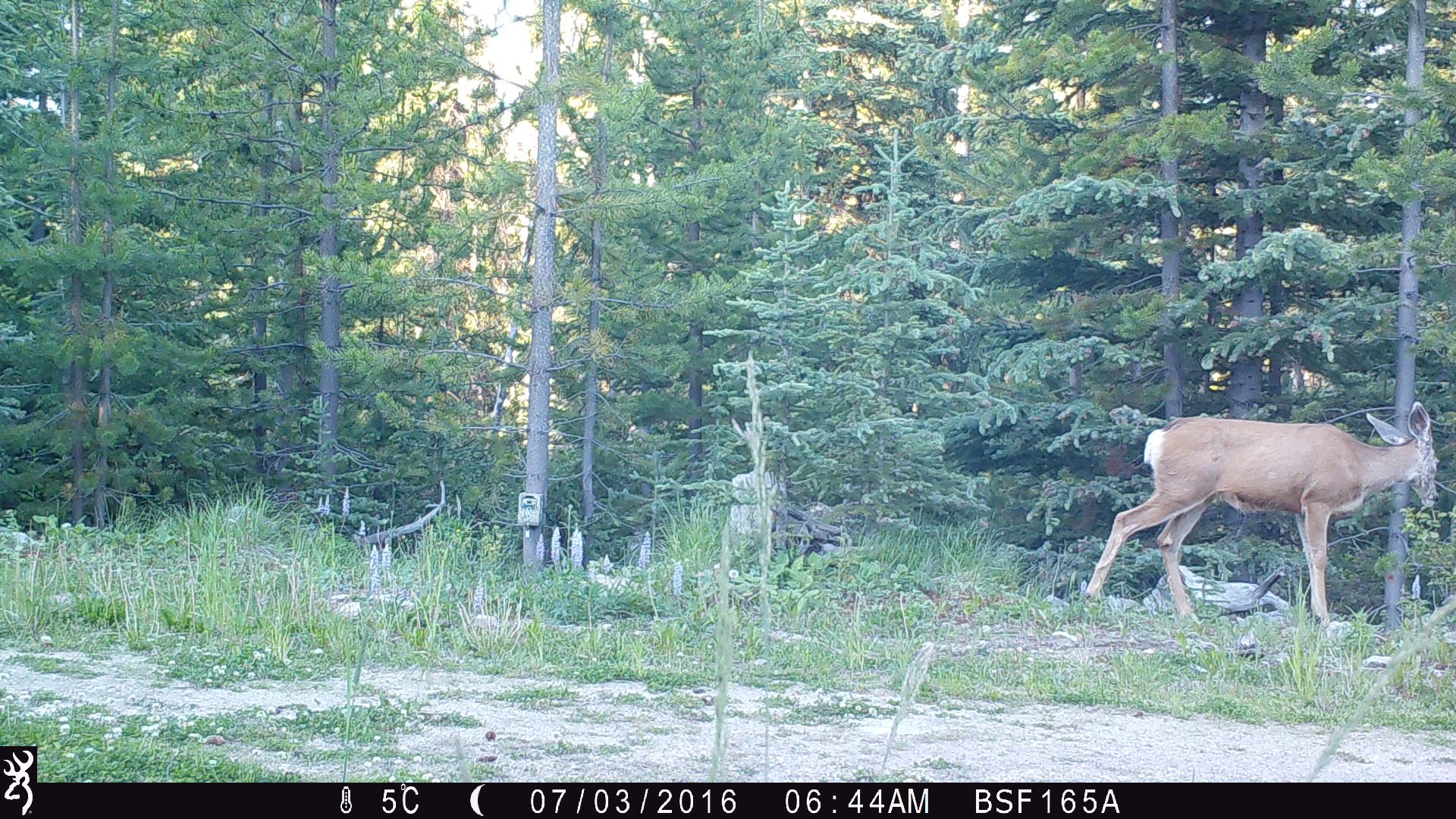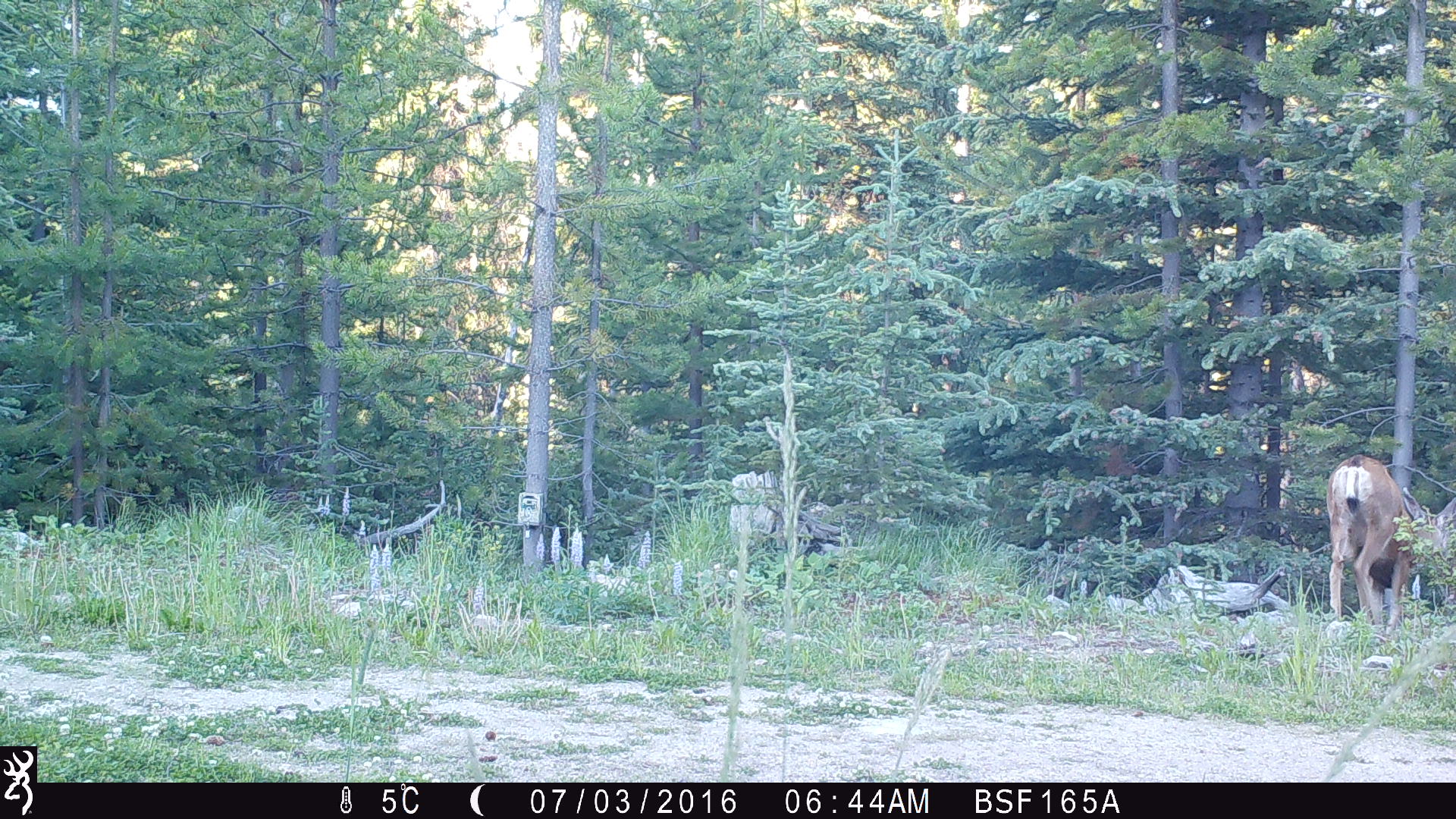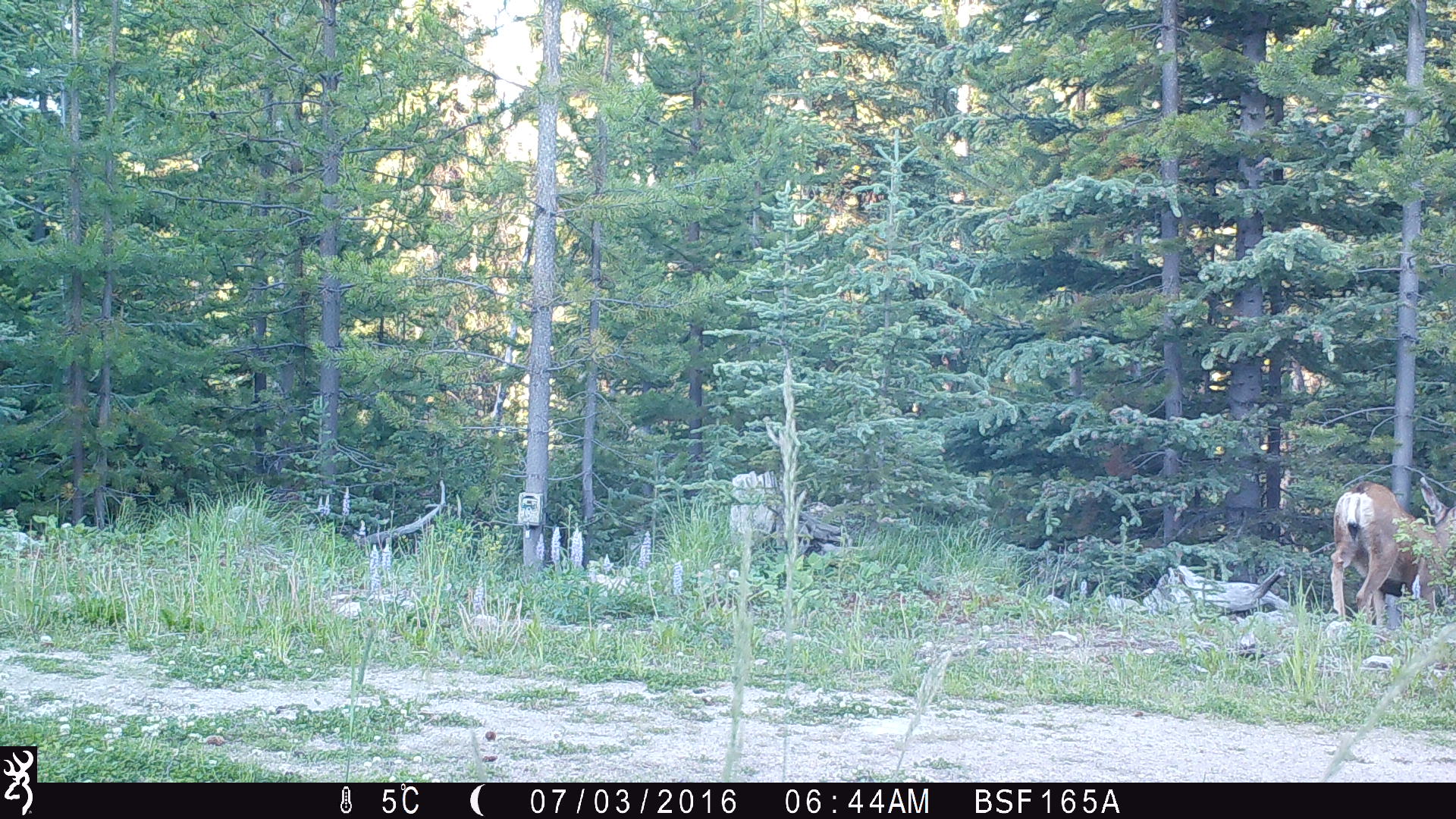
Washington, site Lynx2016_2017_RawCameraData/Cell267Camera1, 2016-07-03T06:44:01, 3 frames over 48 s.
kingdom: Animalia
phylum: Chordata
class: Mammalia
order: Artiodactyla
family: Cervidae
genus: Odocoileus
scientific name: Odocoileus hemionus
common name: mule deer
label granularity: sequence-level